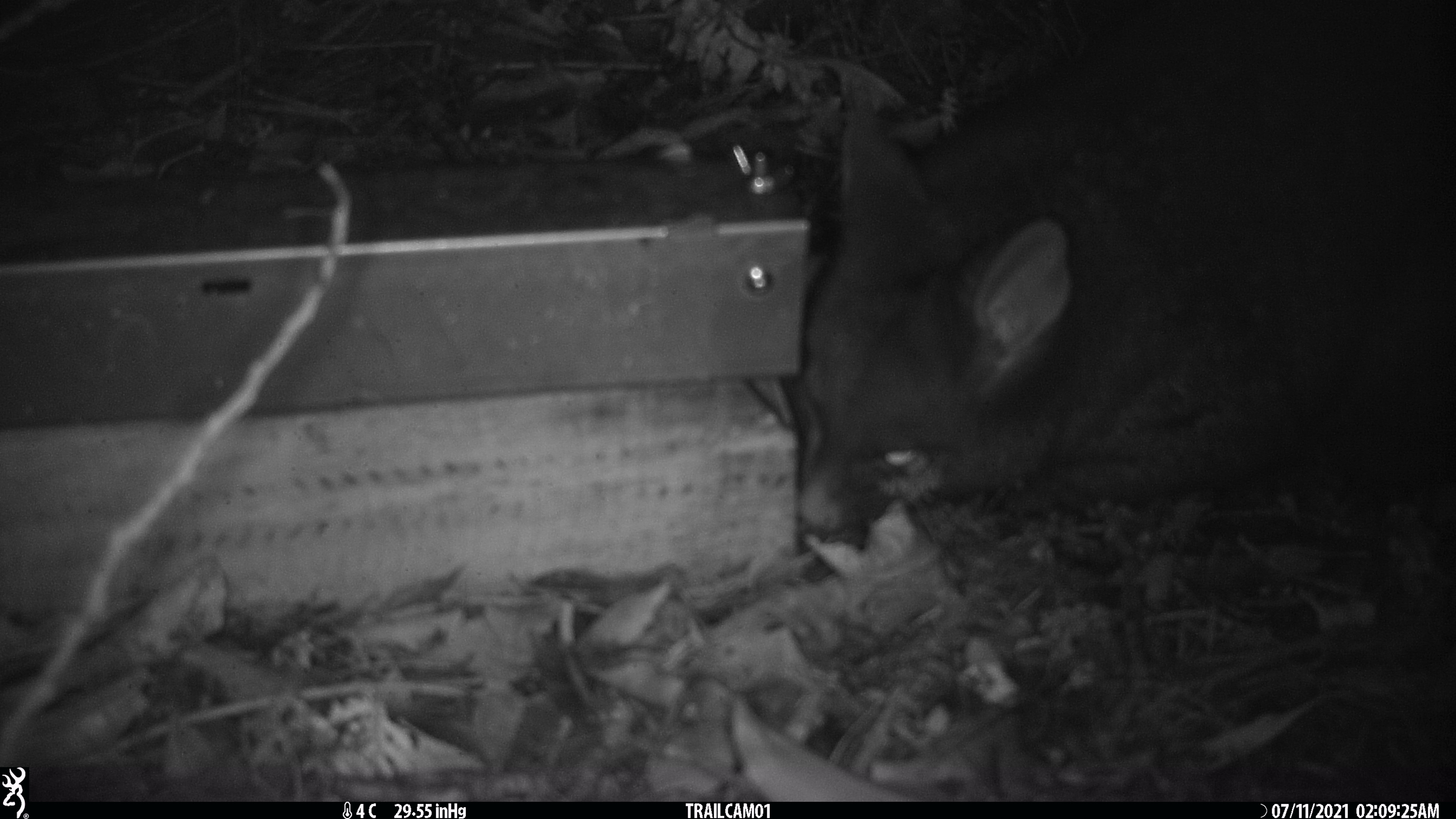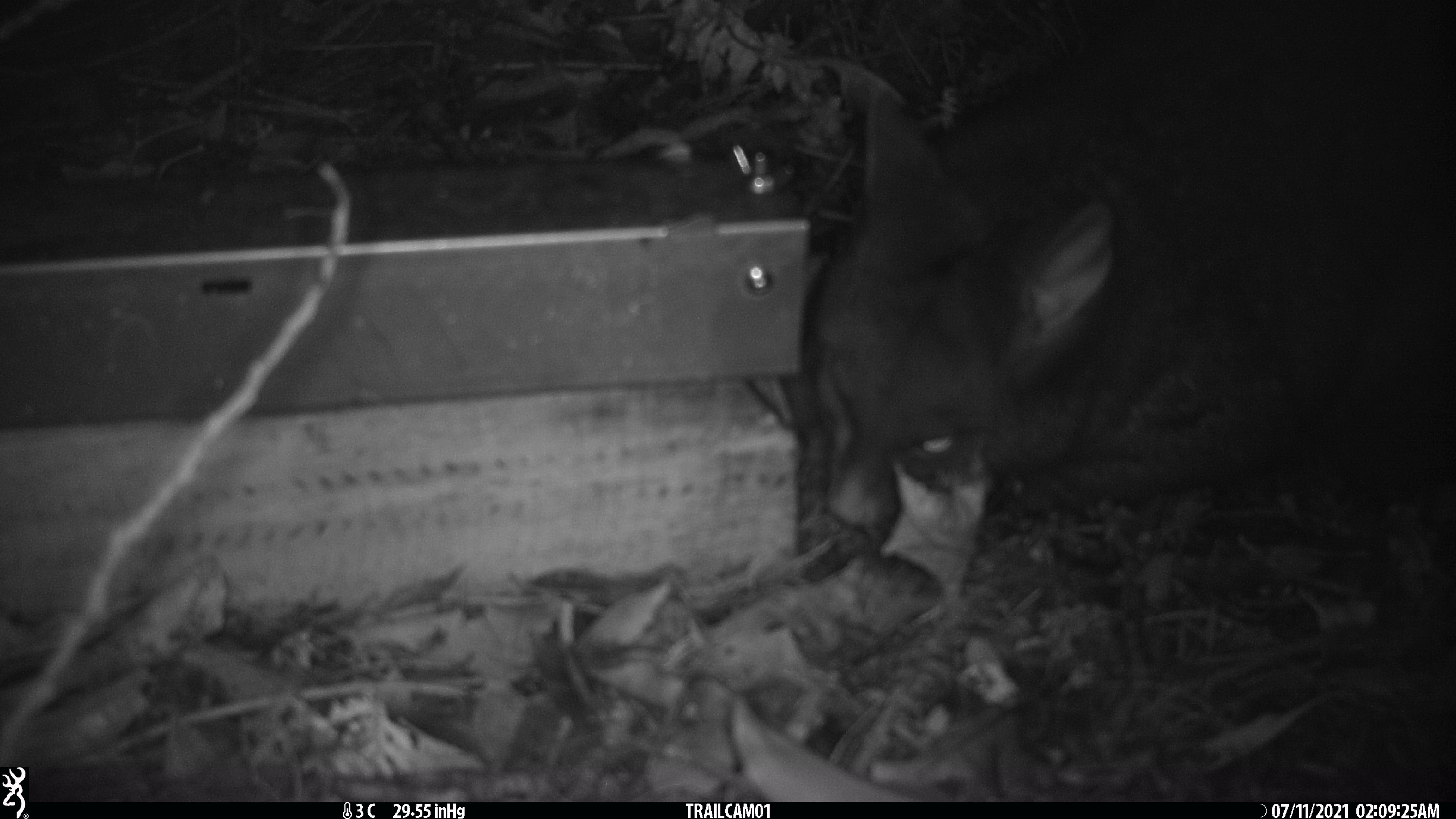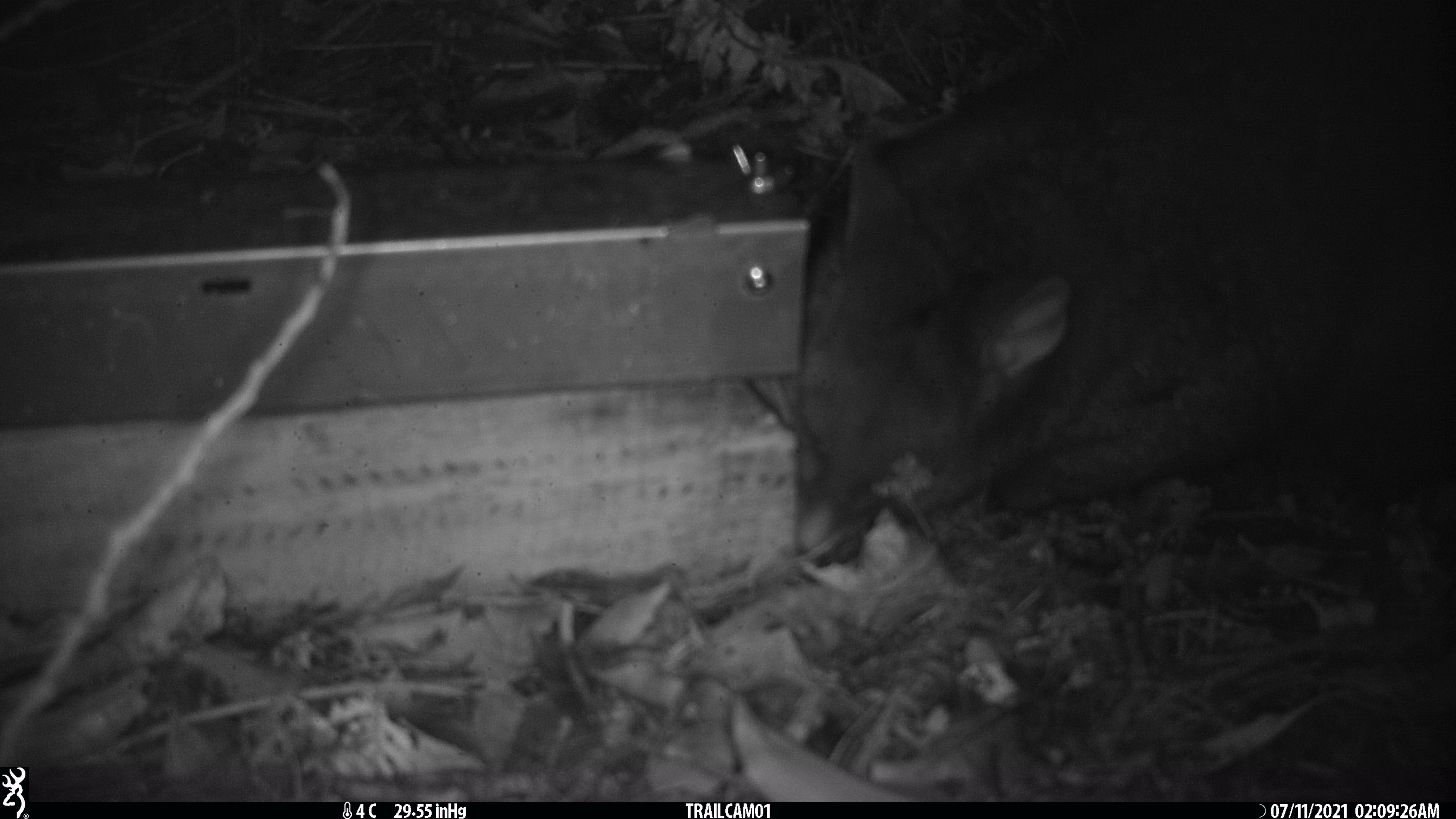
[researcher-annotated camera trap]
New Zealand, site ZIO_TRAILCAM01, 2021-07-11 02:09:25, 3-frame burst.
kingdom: Animalia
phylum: Chordata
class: Mammalia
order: Diprotodontia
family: Phalangeridae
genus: Trichosurus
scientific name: Trichosurus vulpecula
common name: common brushtail possum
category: possum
Possum (common brushtail possum) (Trichosurus vulpecula).